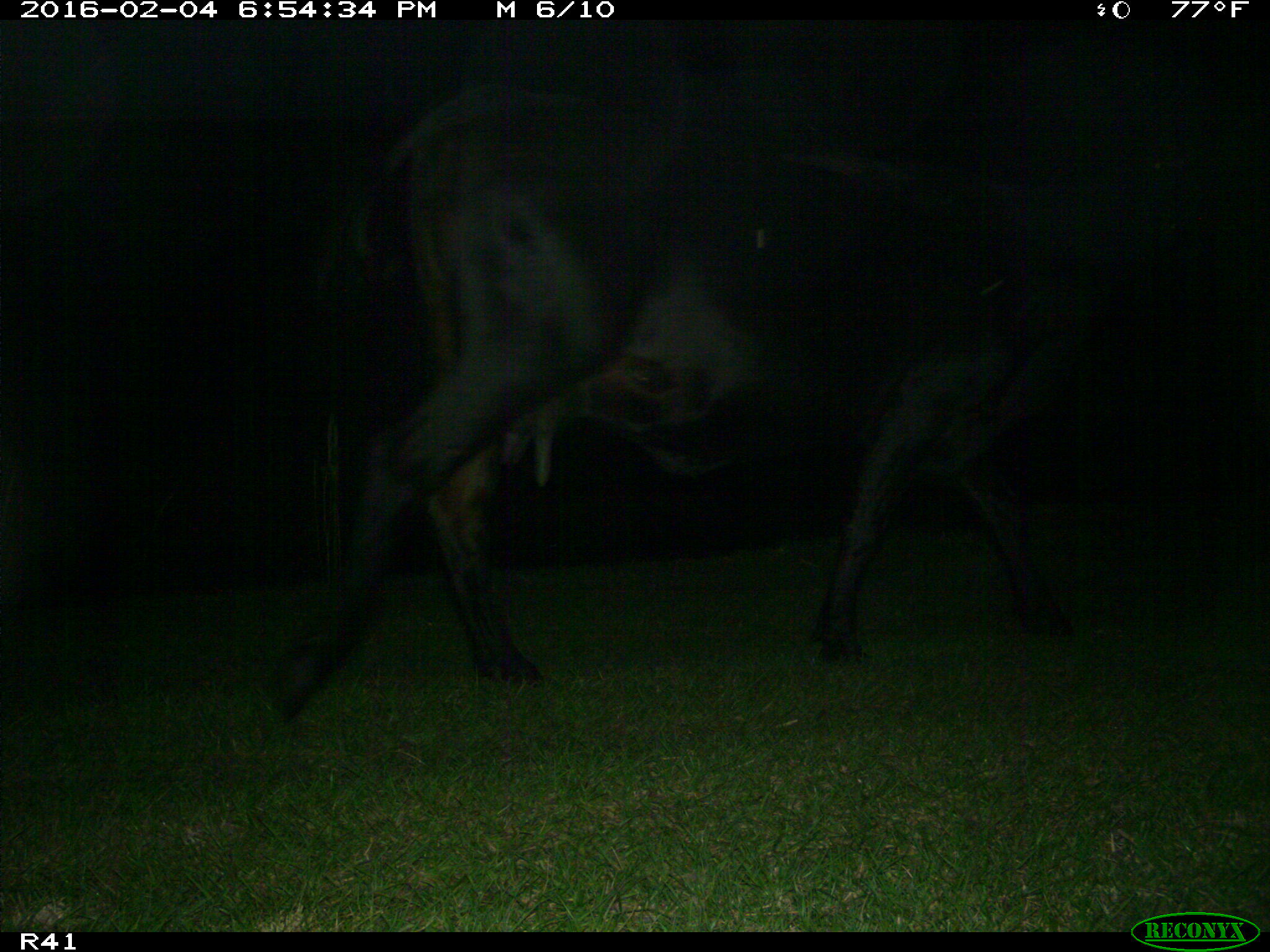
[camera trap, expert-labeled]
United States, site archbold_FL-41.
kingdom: Animalia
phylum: Chordata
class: Mammalia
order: Artiodactyla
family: Bovidae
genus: Bos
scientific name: Bos taurus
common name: domestic cow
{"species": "Bos taurus (domestic cow)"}